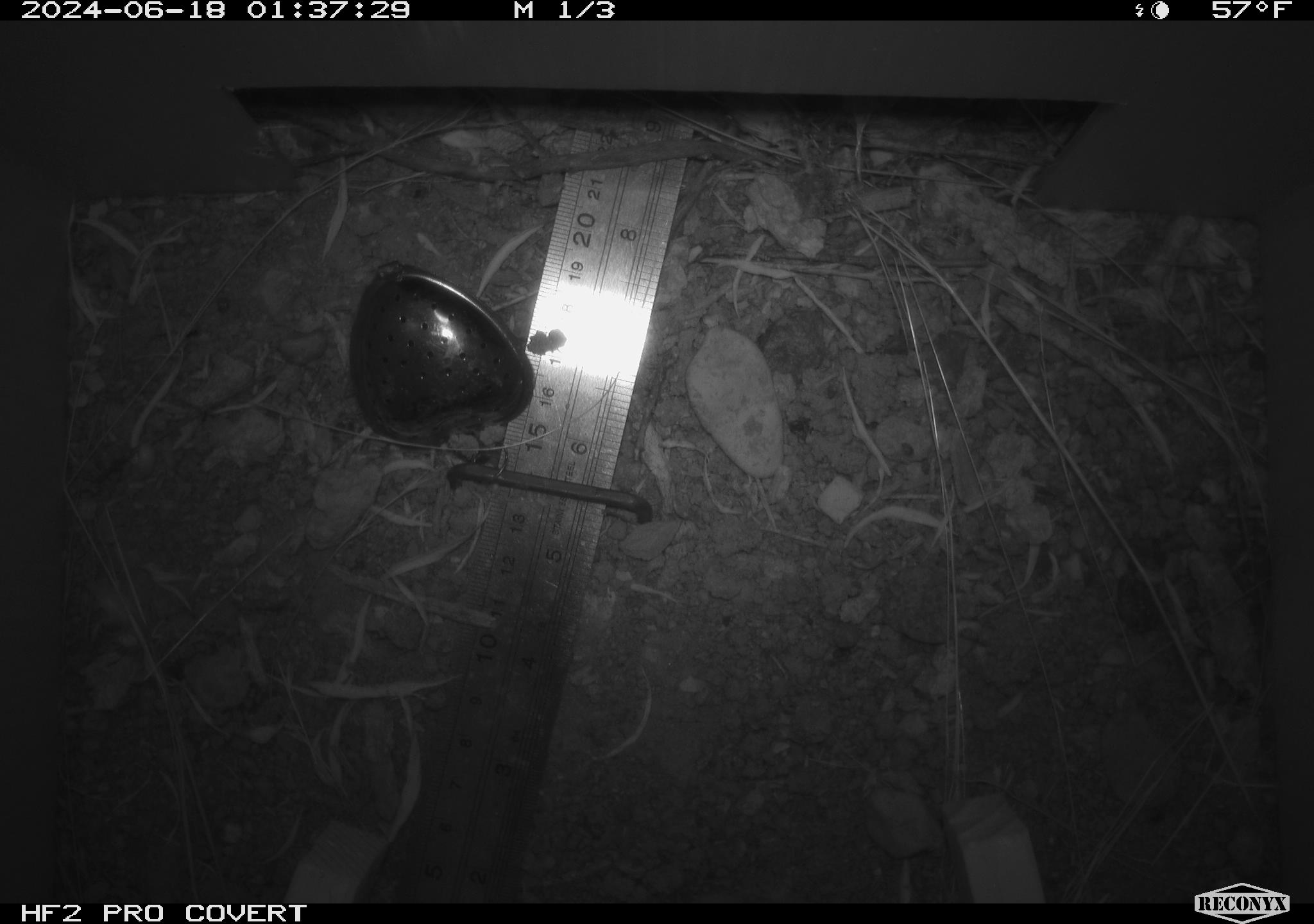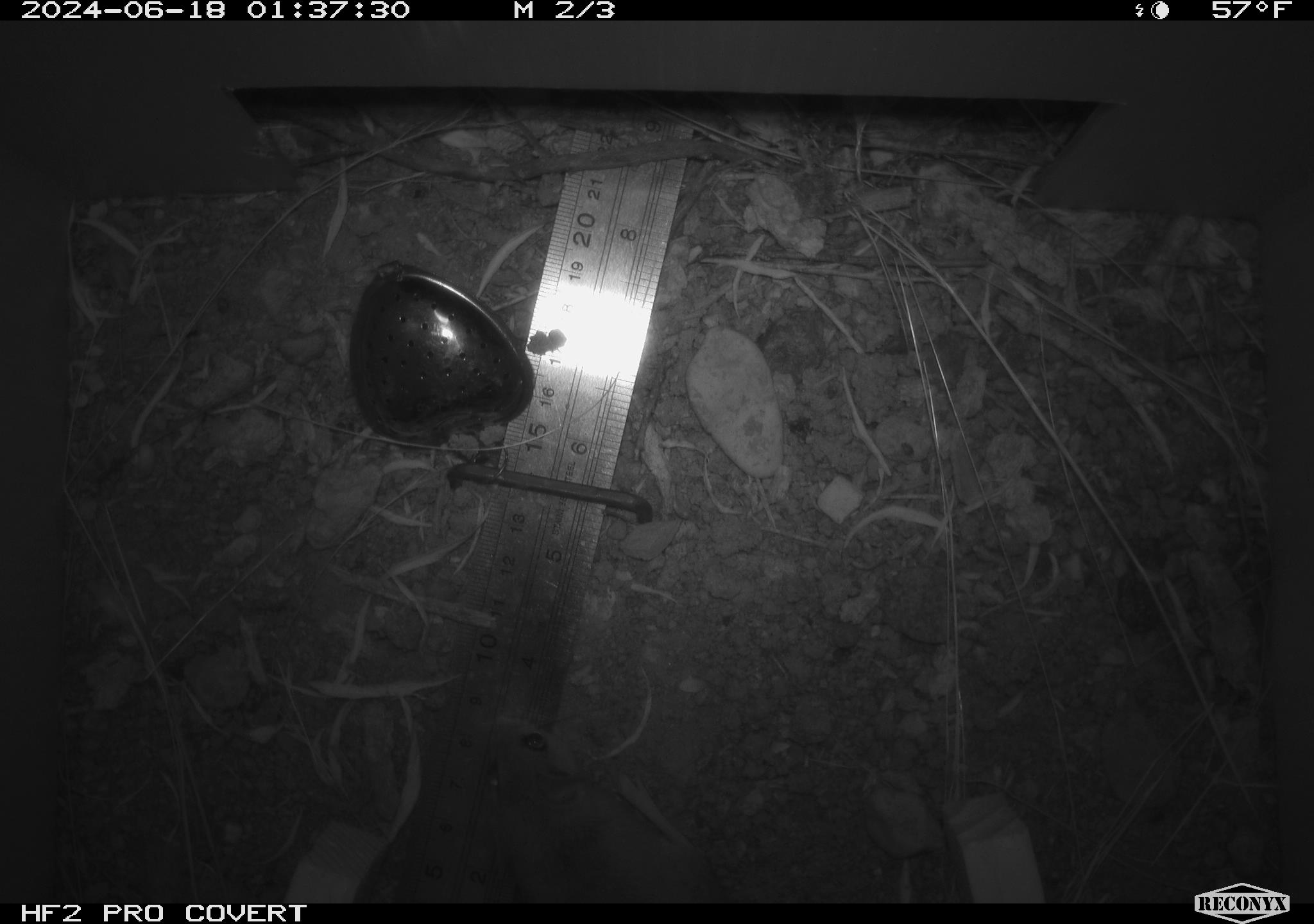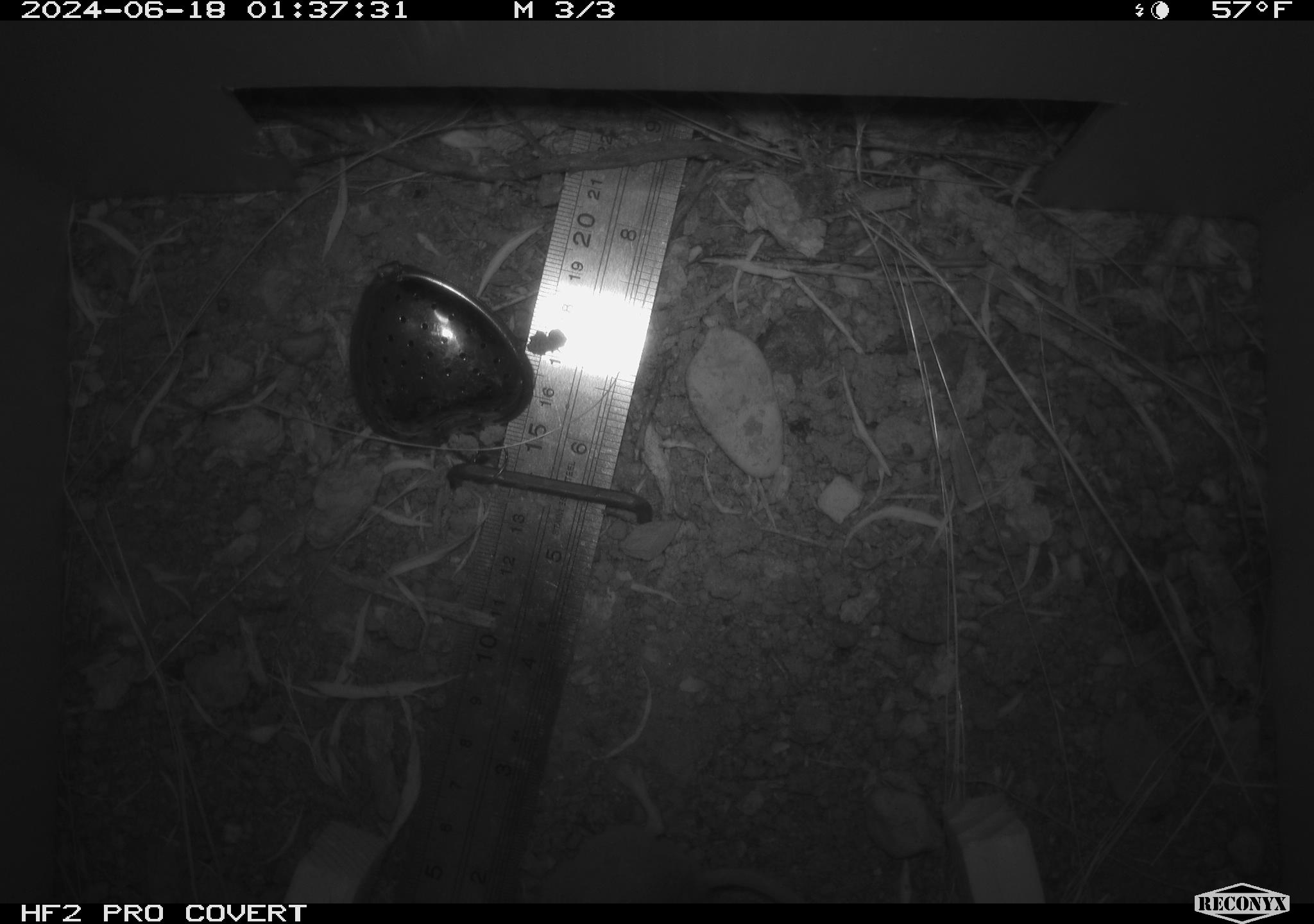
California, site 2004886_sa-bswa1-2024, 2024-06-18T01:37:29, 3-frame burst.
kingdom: Animalia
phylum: Chordata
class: Mammalia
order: Rodentia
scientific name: Rodentia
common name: mouse species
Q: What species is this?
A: Mouse species (Rodentia).